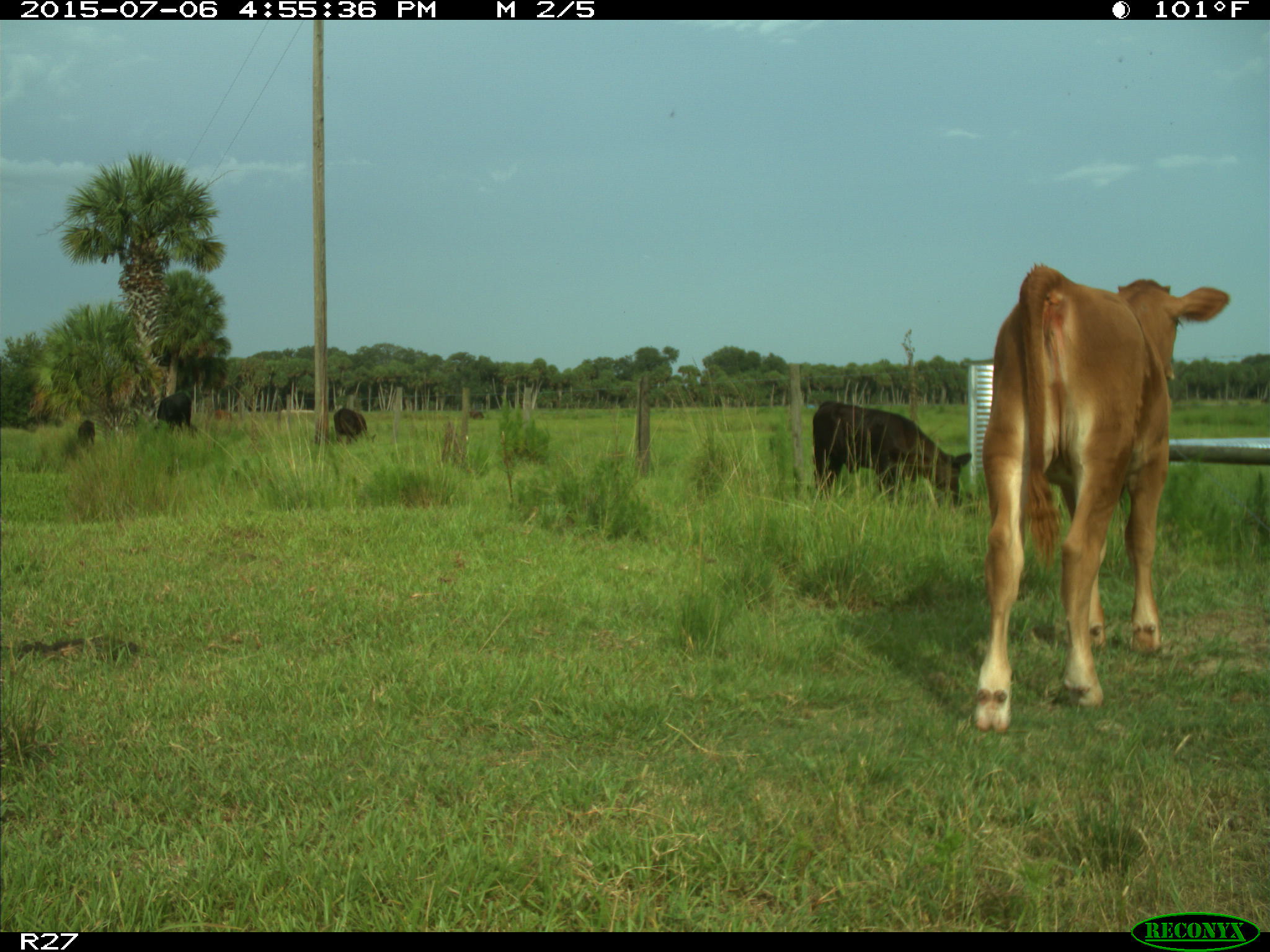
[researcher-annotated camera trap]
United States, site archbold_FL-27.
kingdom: Animalia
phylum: Chordata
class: Mammalia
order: Artiodactyla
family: Bovidae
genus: Bos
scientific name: Bos taurus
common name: domestic cow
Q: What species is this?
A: Bos taurus (domestic cow).